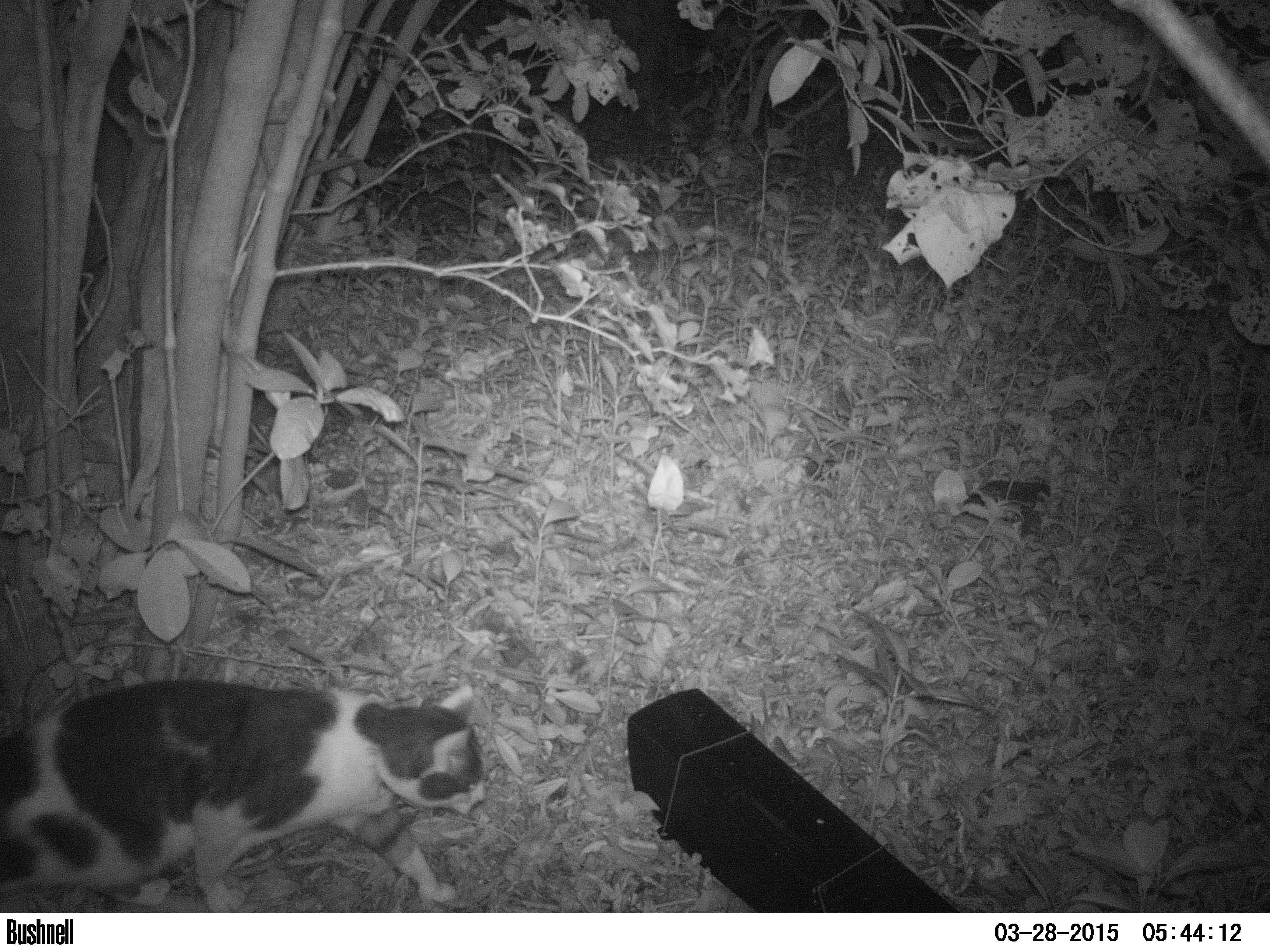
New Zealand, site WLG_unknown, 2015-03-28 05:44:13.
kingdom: Animalia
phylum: Chordata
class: Mammalia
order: Carnivora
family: Felidae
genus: Felis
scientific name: Felis catus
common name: domestic cat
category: cat